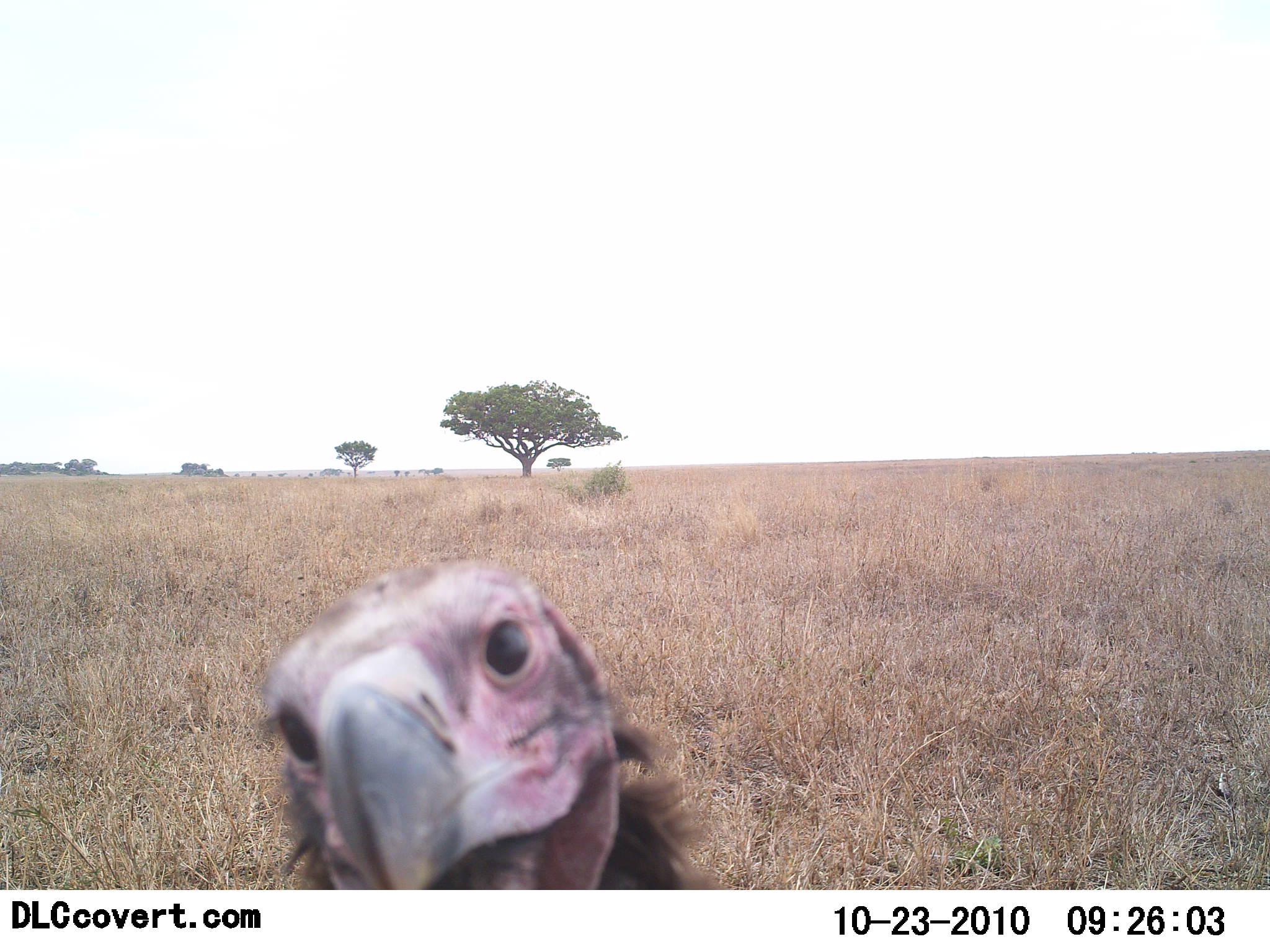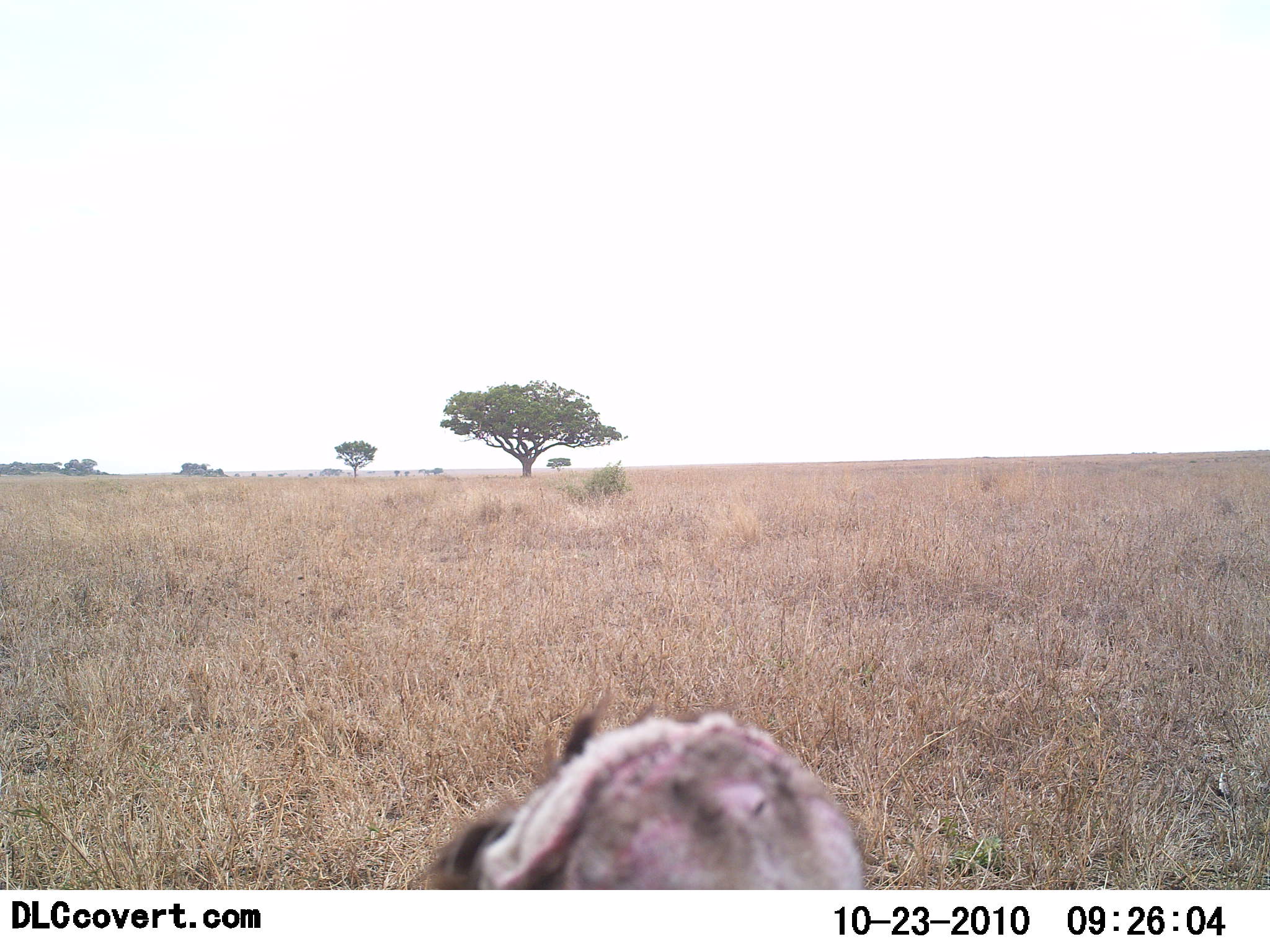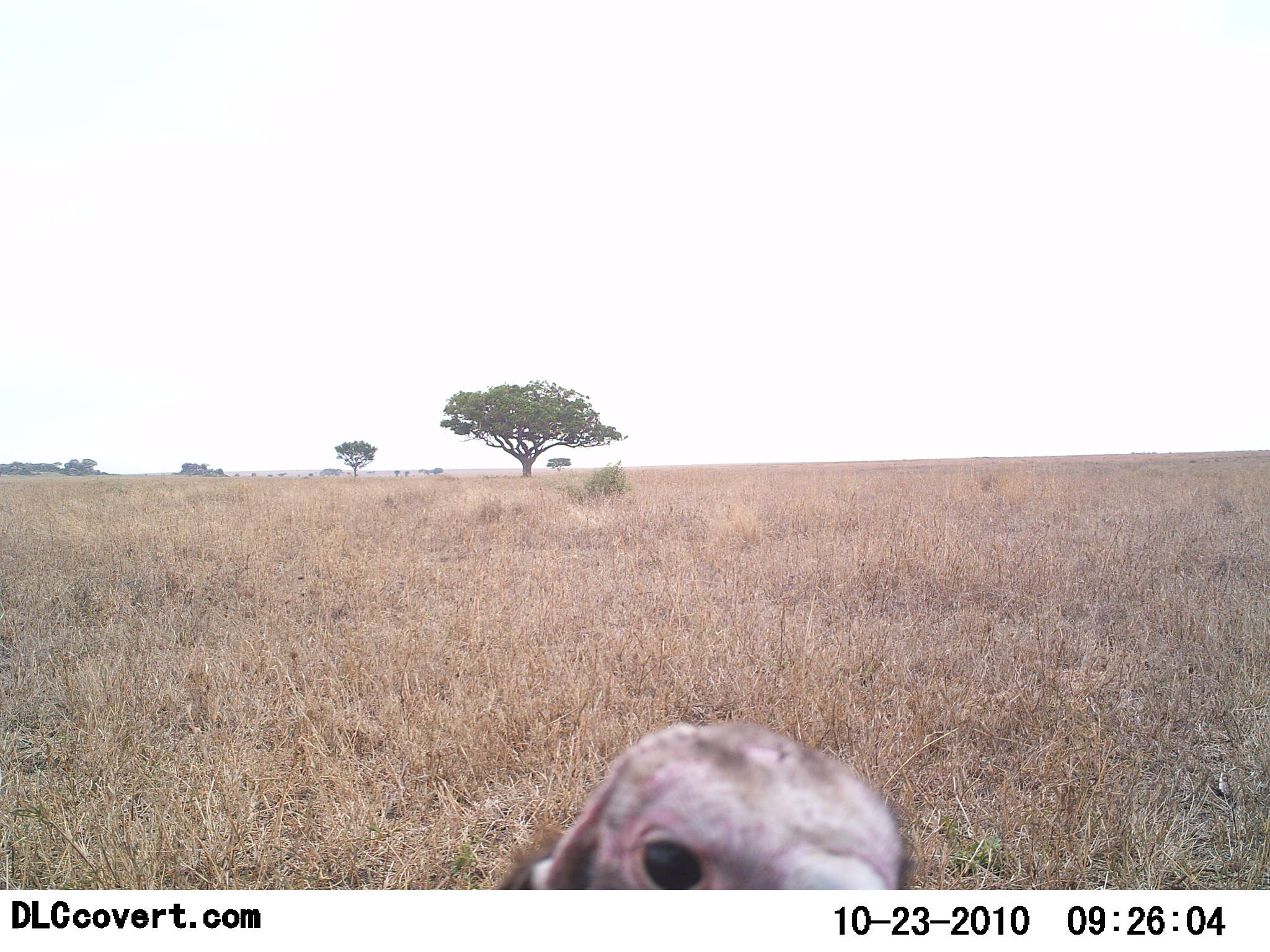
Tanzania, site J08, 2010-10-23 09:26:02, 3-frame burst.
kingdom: Animalia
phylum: Chordata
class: Aves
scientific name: Aves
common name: bird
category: otherbird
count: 1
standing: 50%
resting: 7%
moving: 21%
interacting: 21%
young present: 0%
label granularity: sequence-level